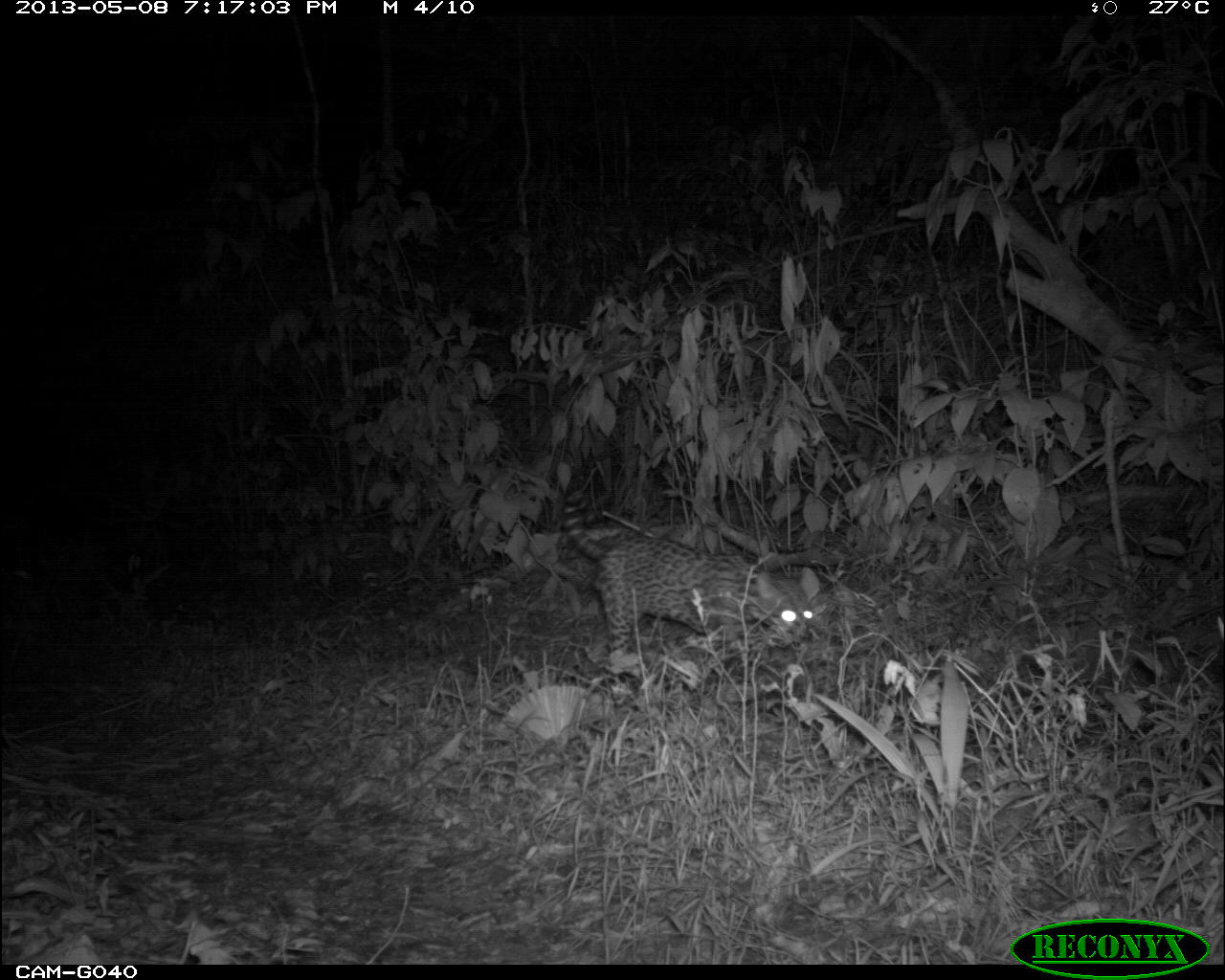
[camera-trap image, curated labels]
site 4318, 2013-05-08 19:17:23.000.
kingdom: Animalia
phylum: Chordata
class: Mammalia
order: Carnivora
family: Felidae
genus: Leopardus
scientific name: Leopardus pardalis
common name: ocelot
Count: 1.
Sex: male.